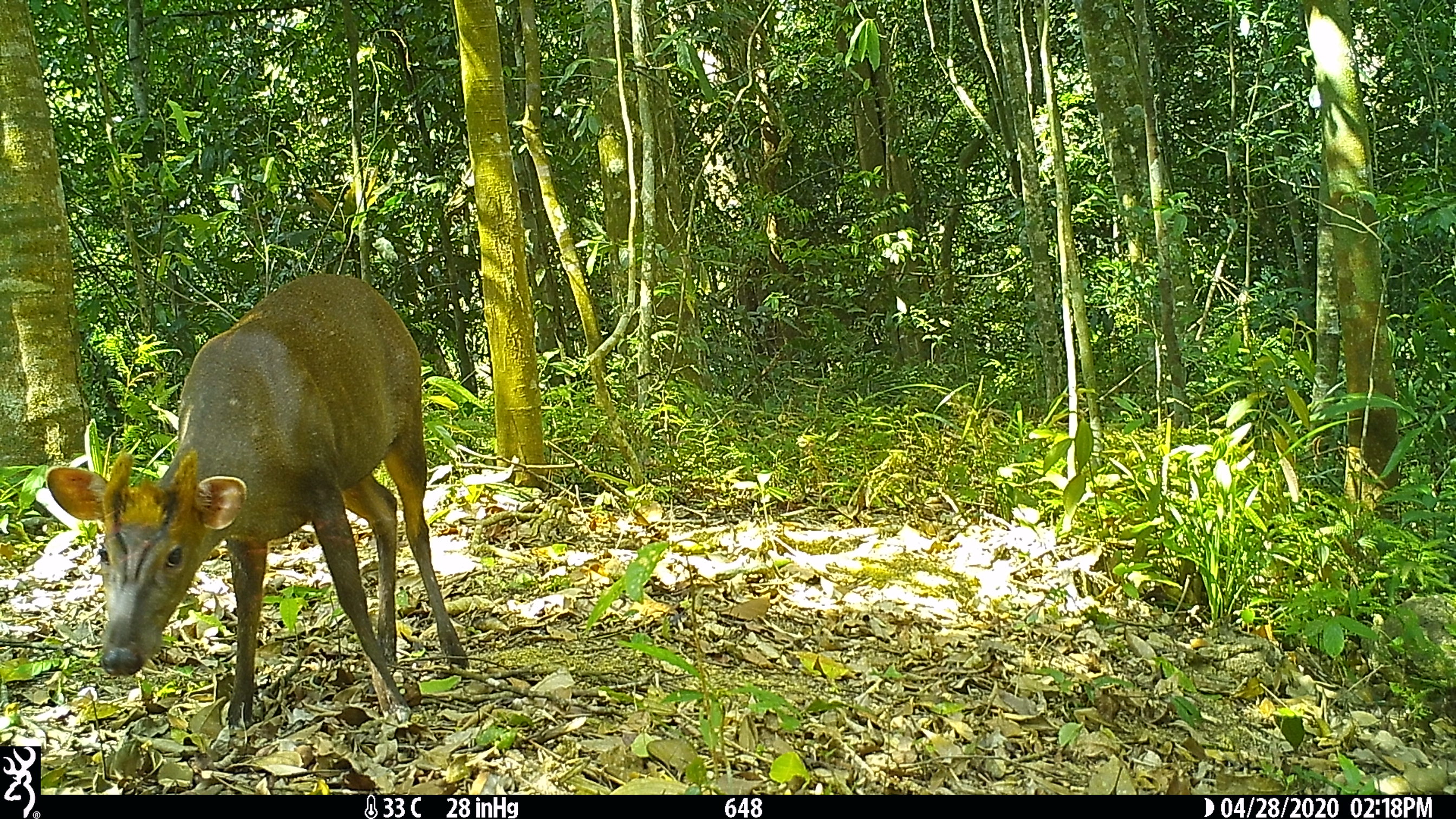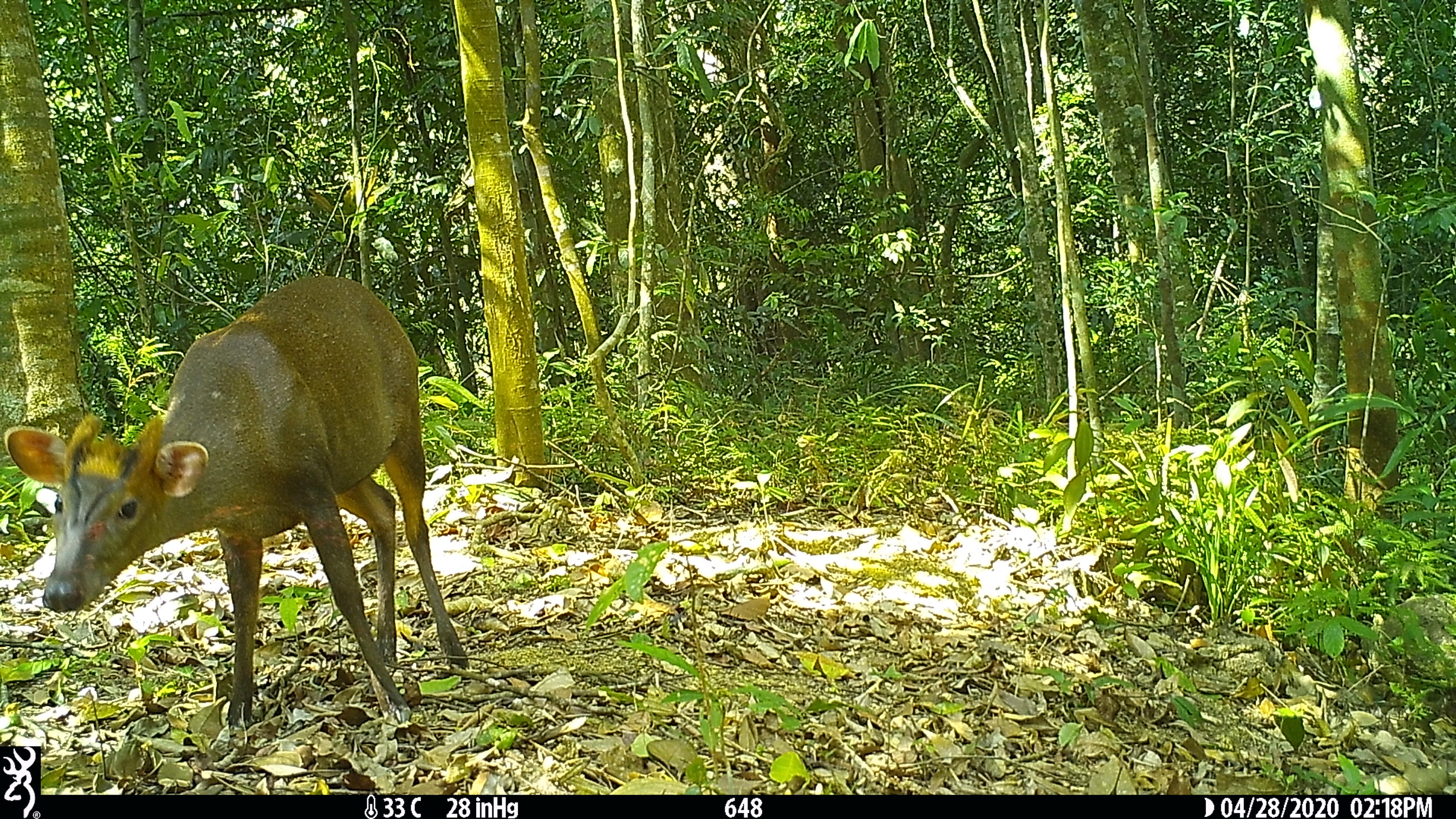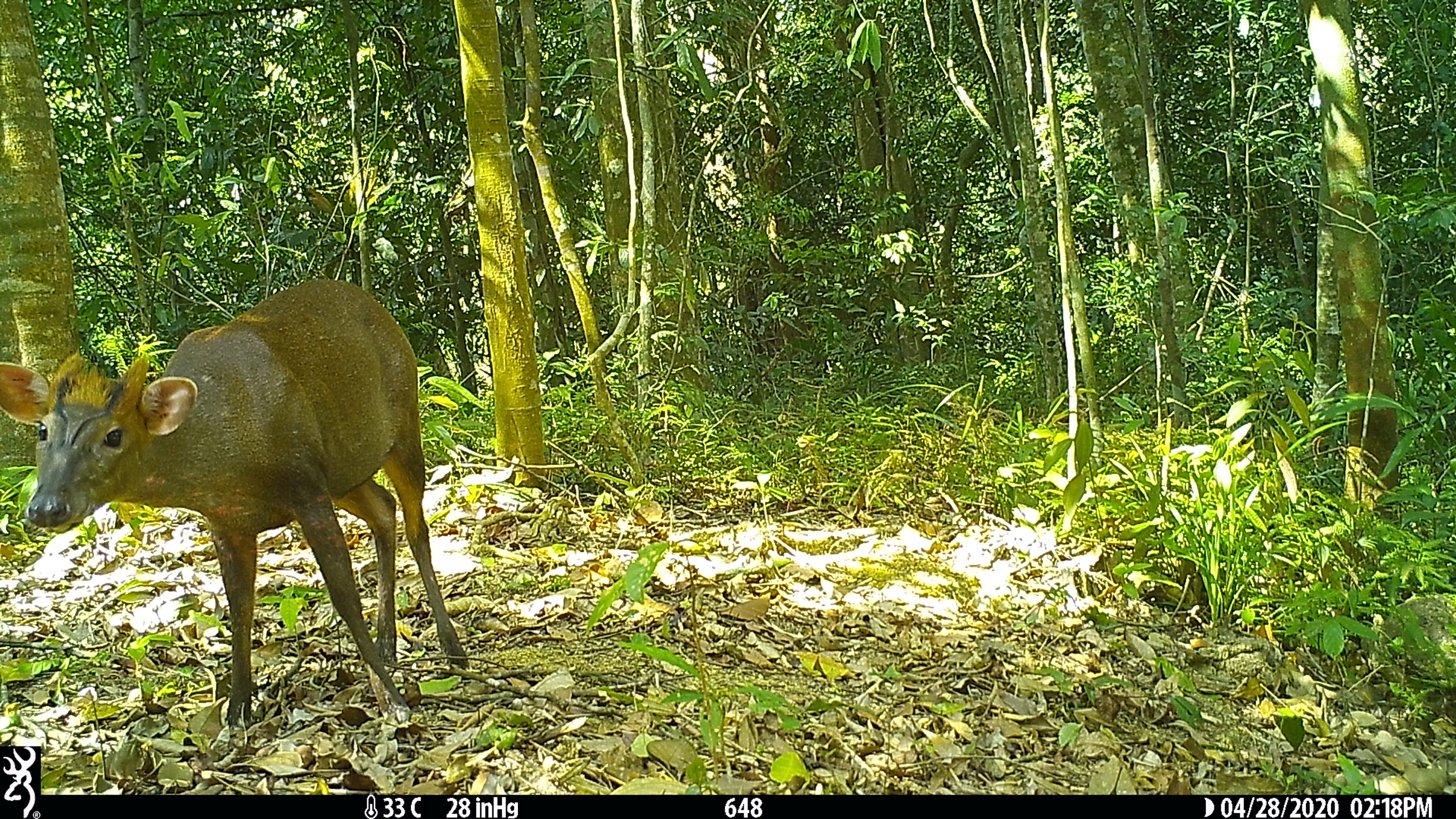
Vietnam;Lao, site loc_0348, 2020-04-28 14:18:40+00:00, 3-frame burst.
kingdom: Animalia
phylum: Chordata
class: Mammalia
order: Artiodactyla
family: Cervidae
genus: Muntiacus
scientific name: Muntiacus rooseveltorum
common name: roosevelt's muntjac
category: roosevelts muntjac group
Roosevelts muntjac group (roosevelt's muntjac) (Muntiacus rooseveltorum). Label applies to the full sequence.